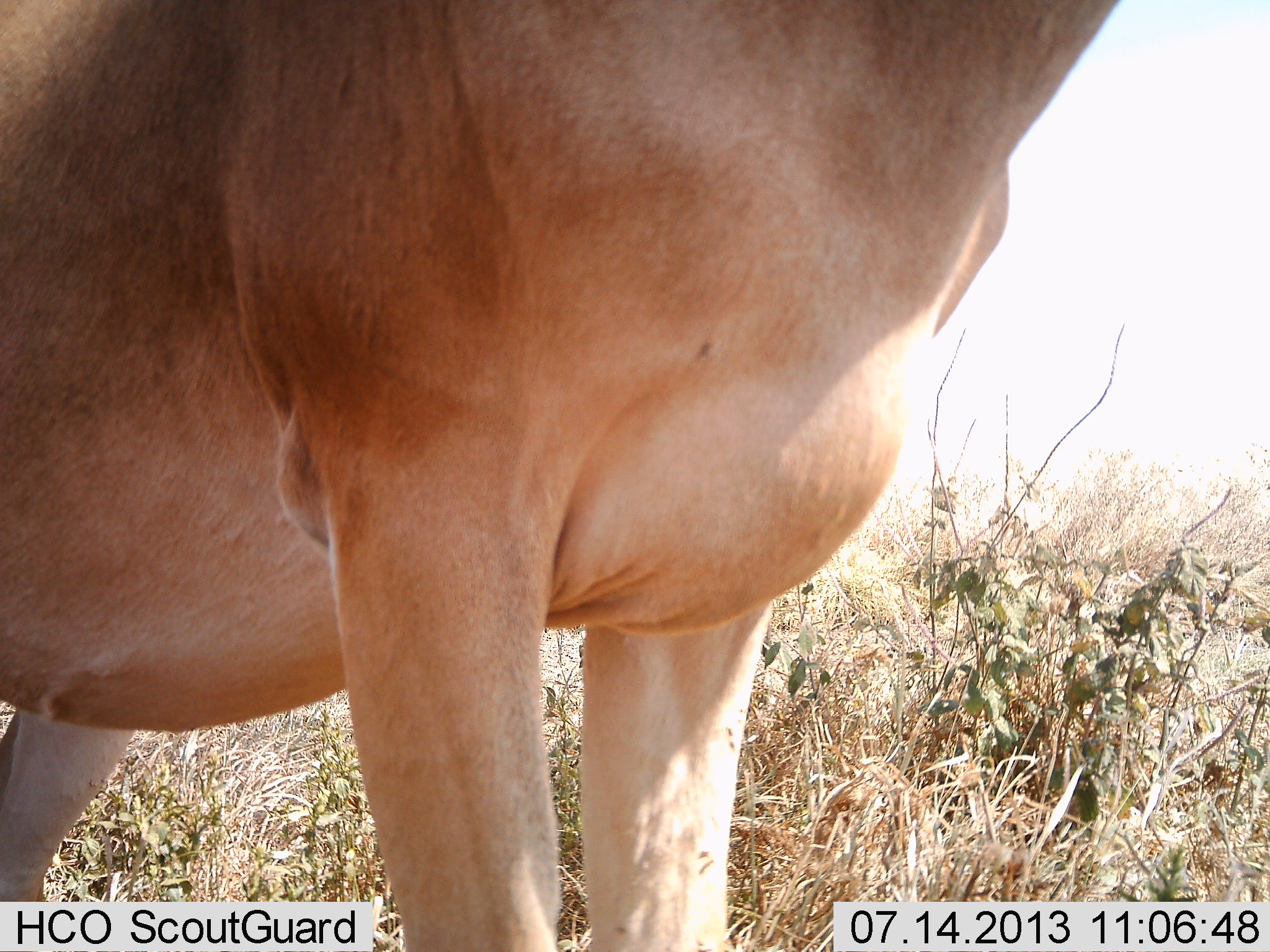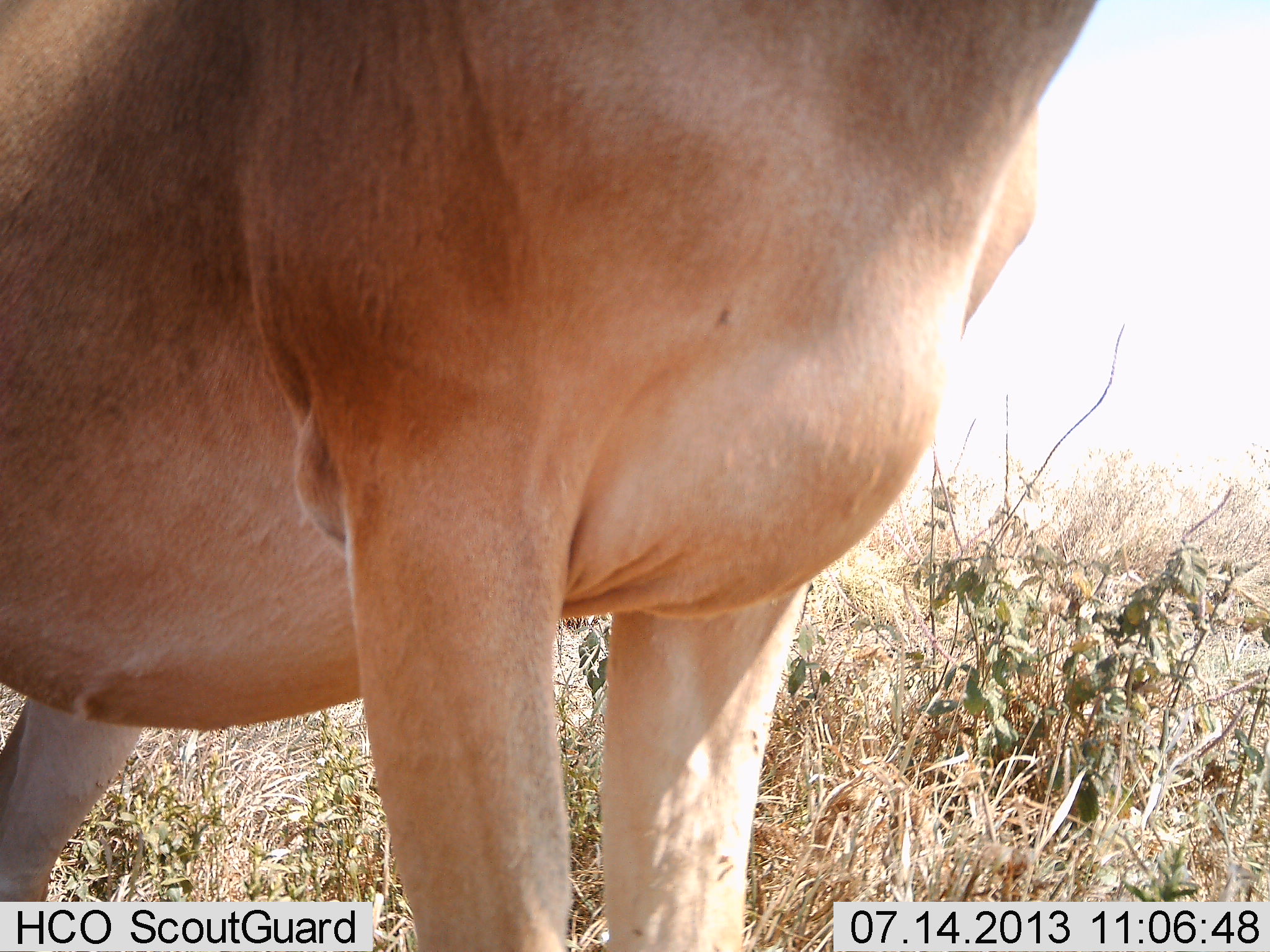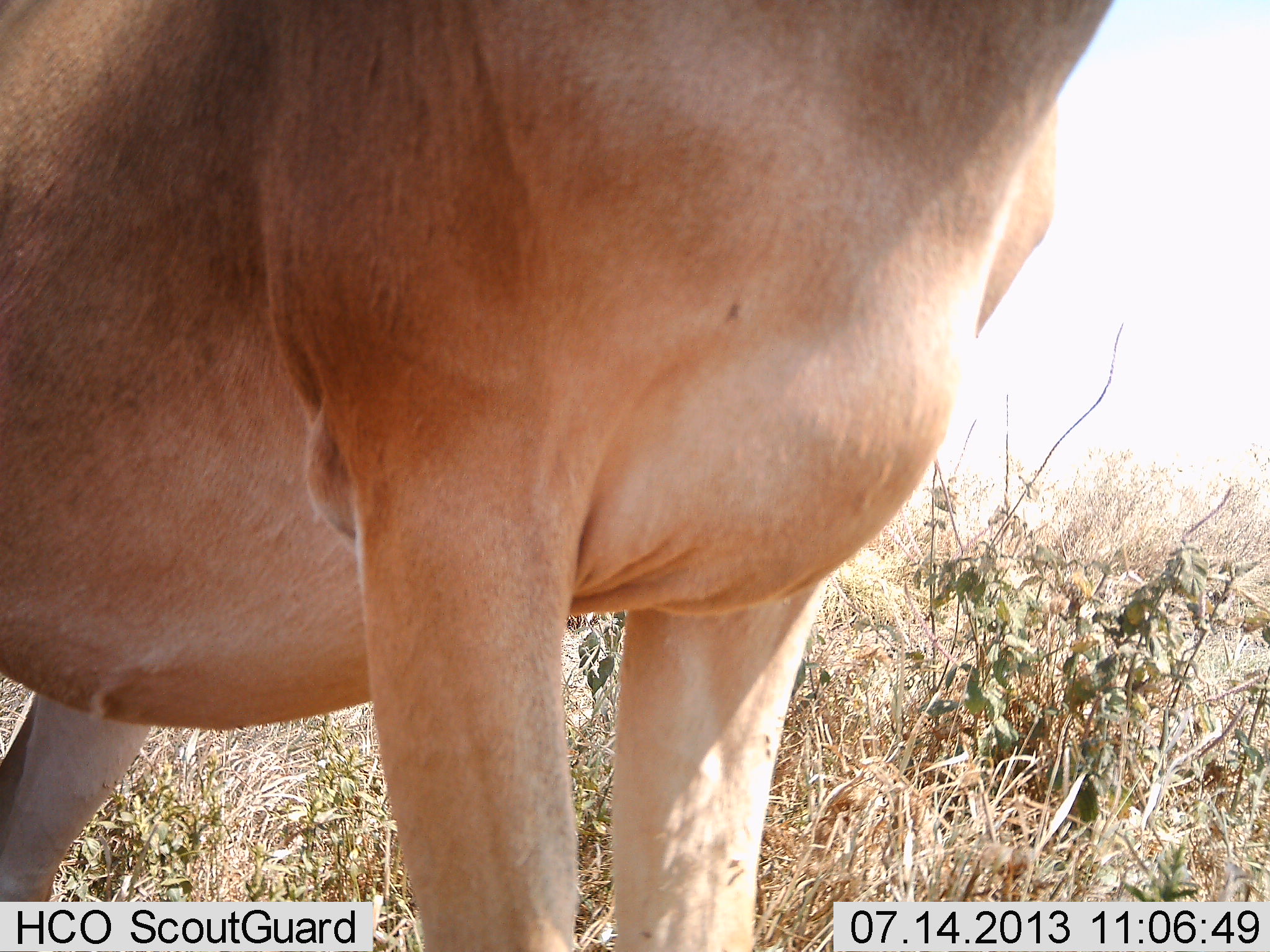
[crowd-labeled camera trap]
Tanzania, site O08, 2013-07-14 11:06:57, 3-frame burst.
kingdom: Animalia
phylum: Chordata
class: Mammalia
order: Artiodactyla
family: Bovidae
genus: Alcelaphus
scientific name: Alcelaphus buselaphus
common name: hartebeest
Hartebeest (Alcelaphus buselaphus), count 1. Behavior (volunteer vote fractions): standing 100%, resting 0%, moving 0%, interacting 0%. Young present (vote fraction): 0%. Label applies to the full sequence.